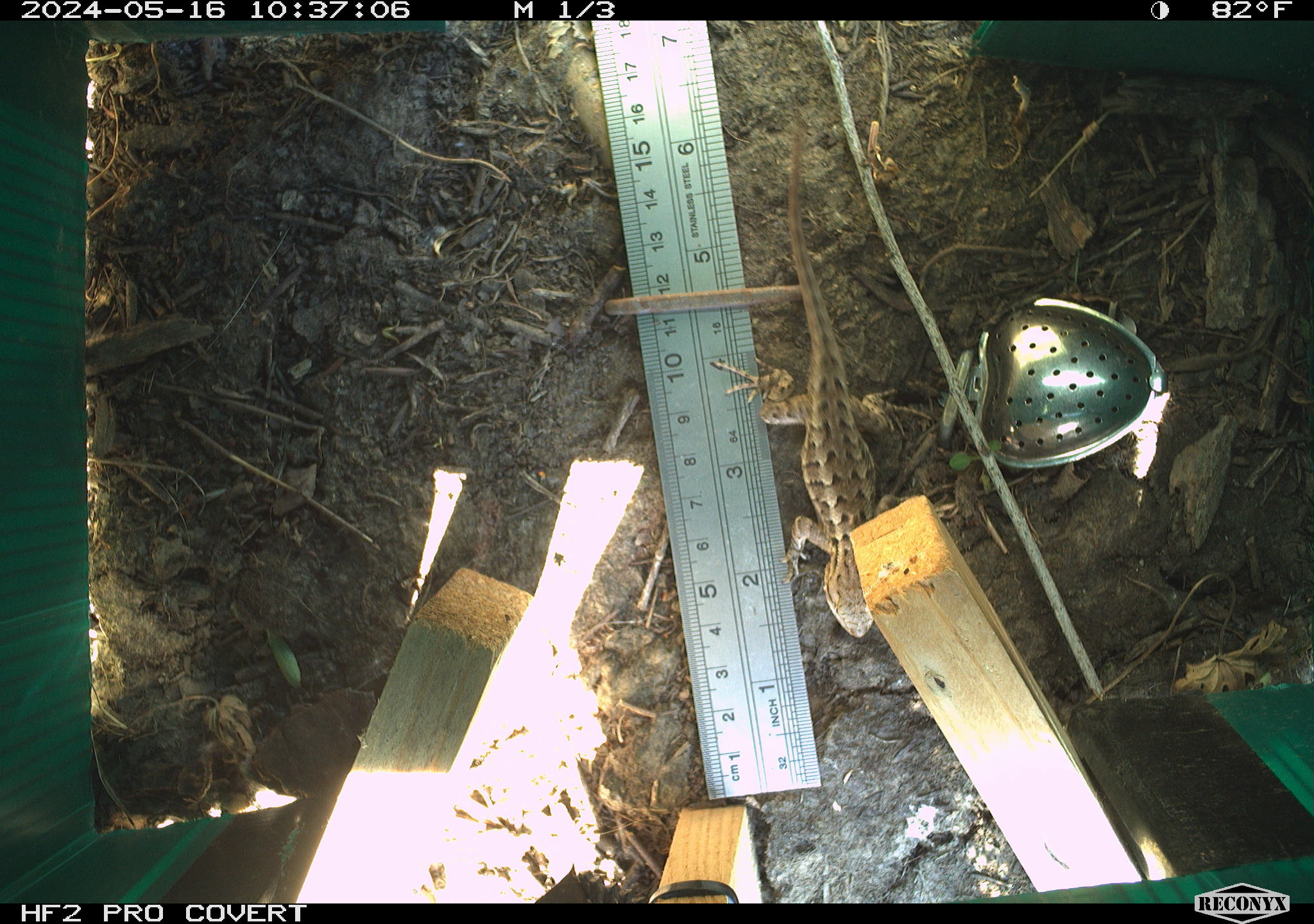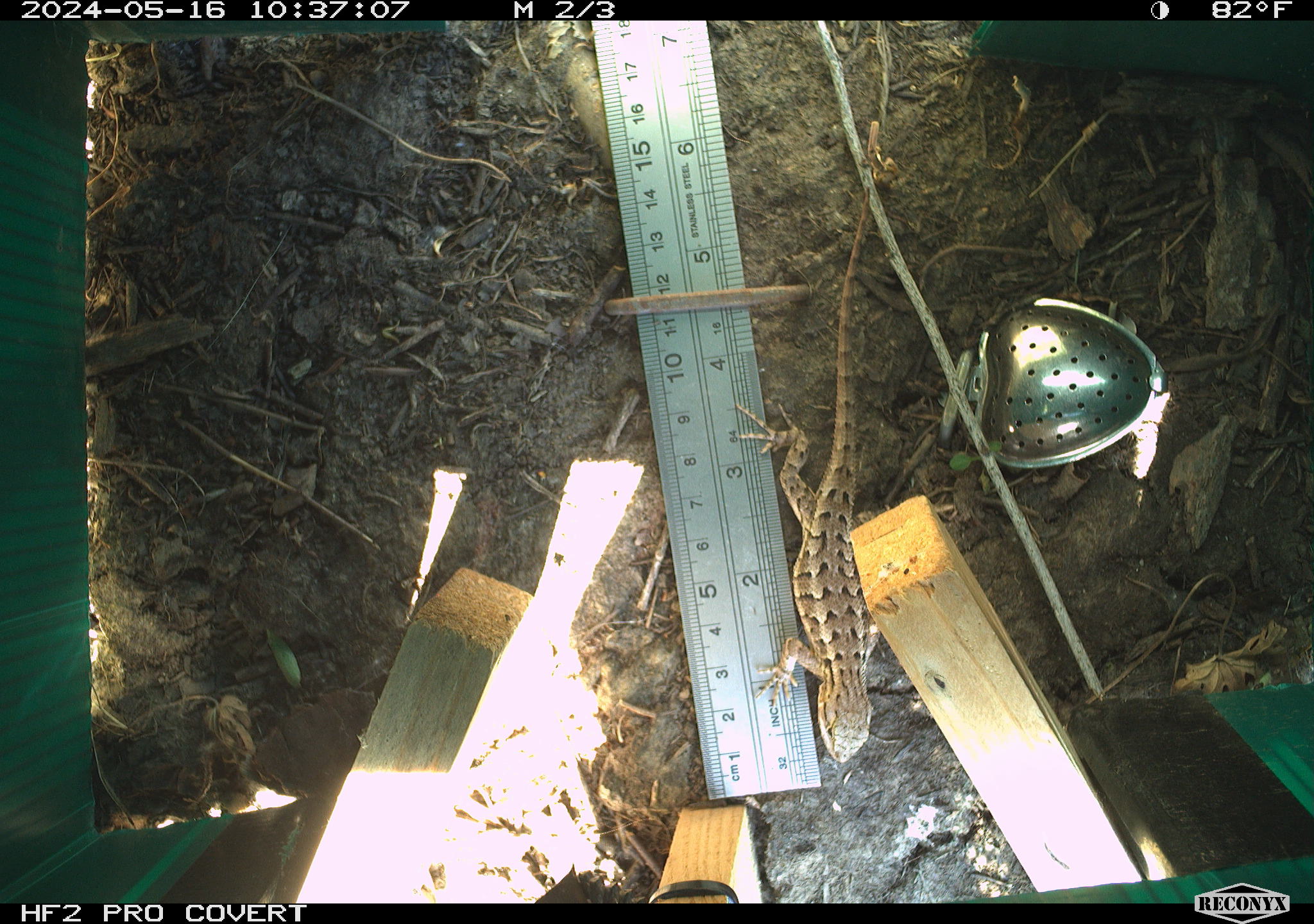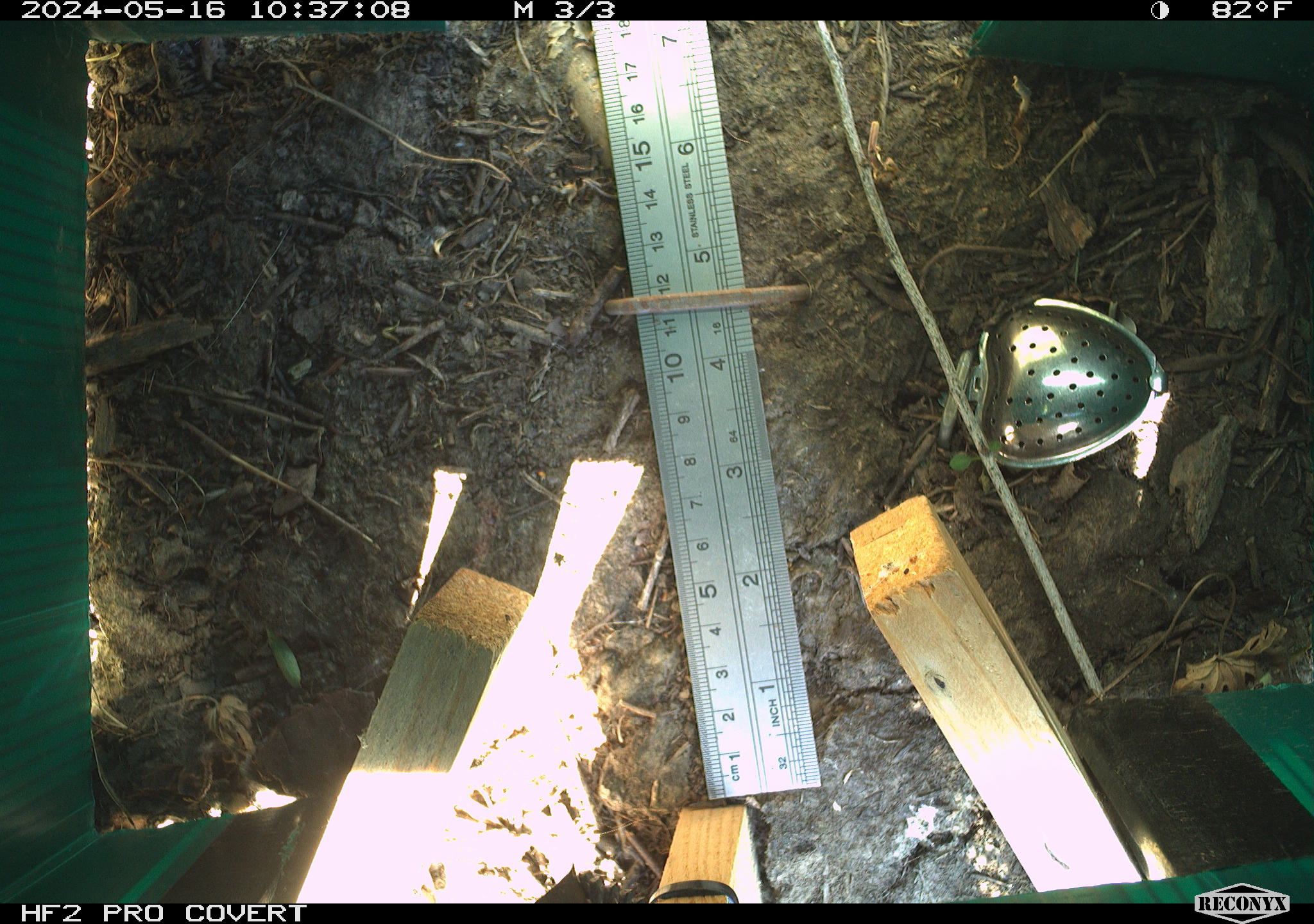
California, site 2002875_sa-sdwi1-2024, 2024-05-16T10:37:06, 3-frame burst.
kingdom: Animalia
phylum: Chordata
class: Reptilia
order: Squamata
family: Phrynosomatidae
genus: Sceloporus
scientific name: Sceloporus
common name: spiny lizards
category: sceloporus species